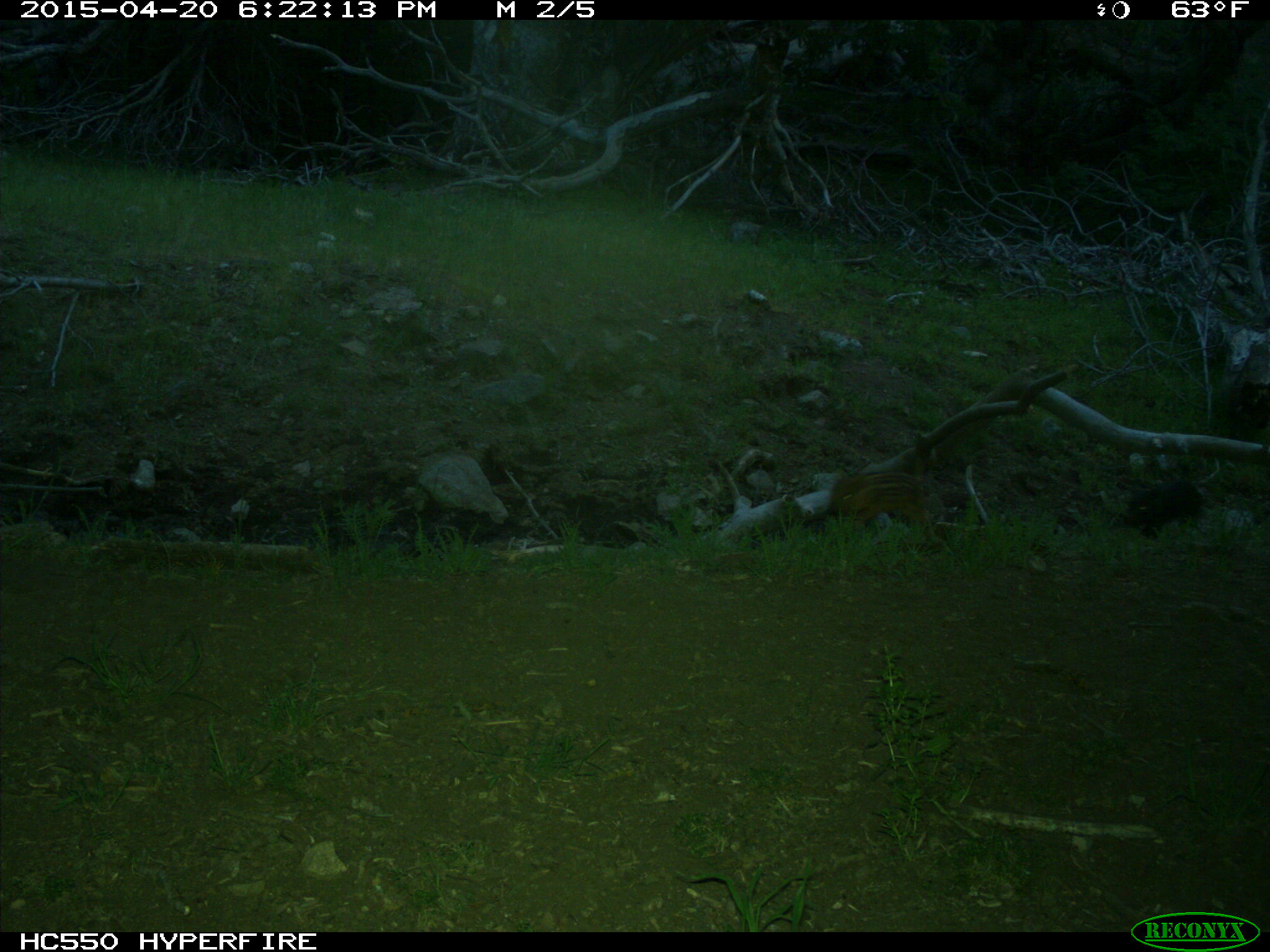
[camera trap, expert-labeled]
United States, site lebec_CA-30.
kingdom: Animalia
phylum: Chordata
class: Mammalia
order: Artiodactyla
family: Suidae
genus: Sus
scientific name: Sus scrofa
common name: wild boar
Sus scrofa (wild boar).